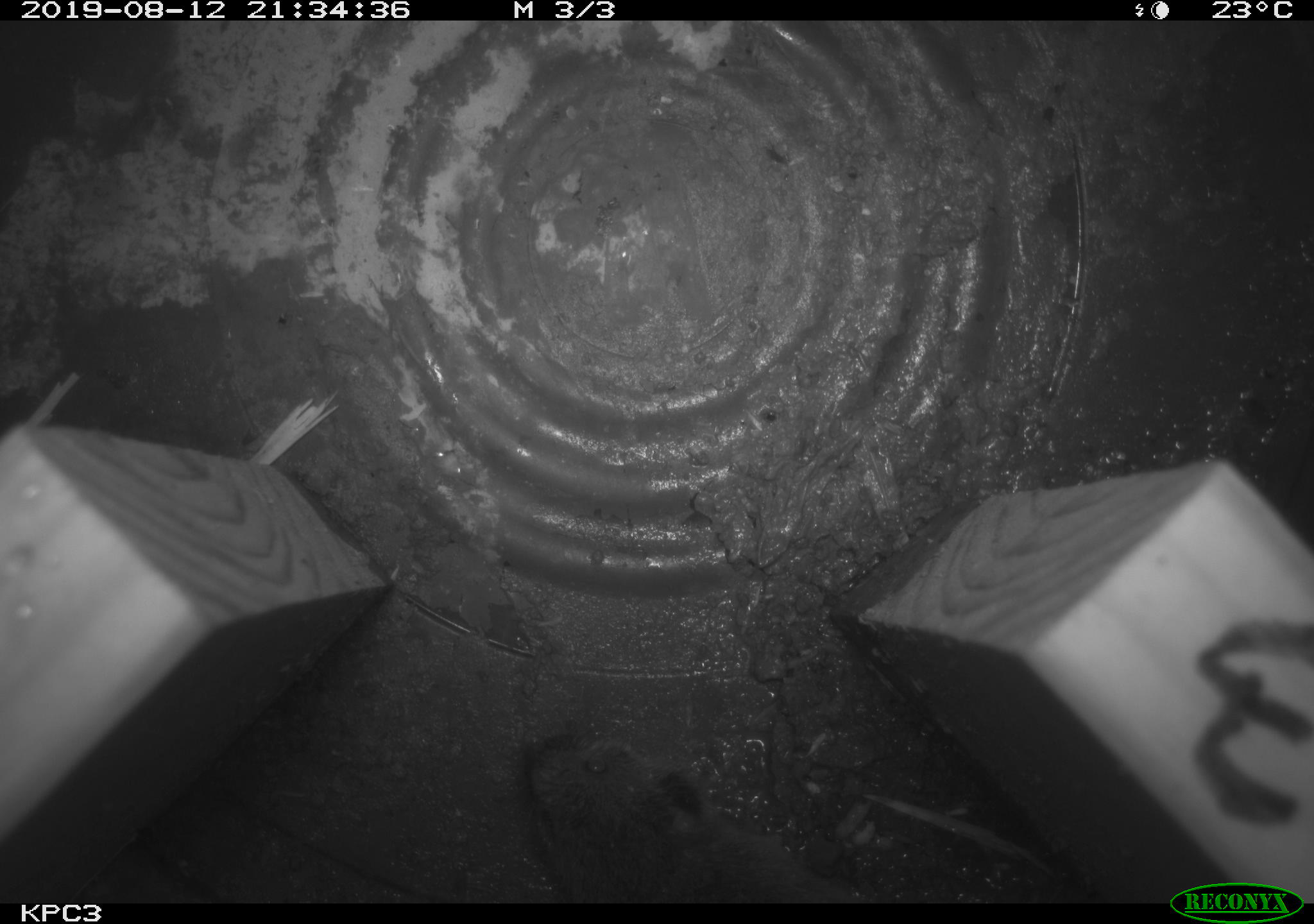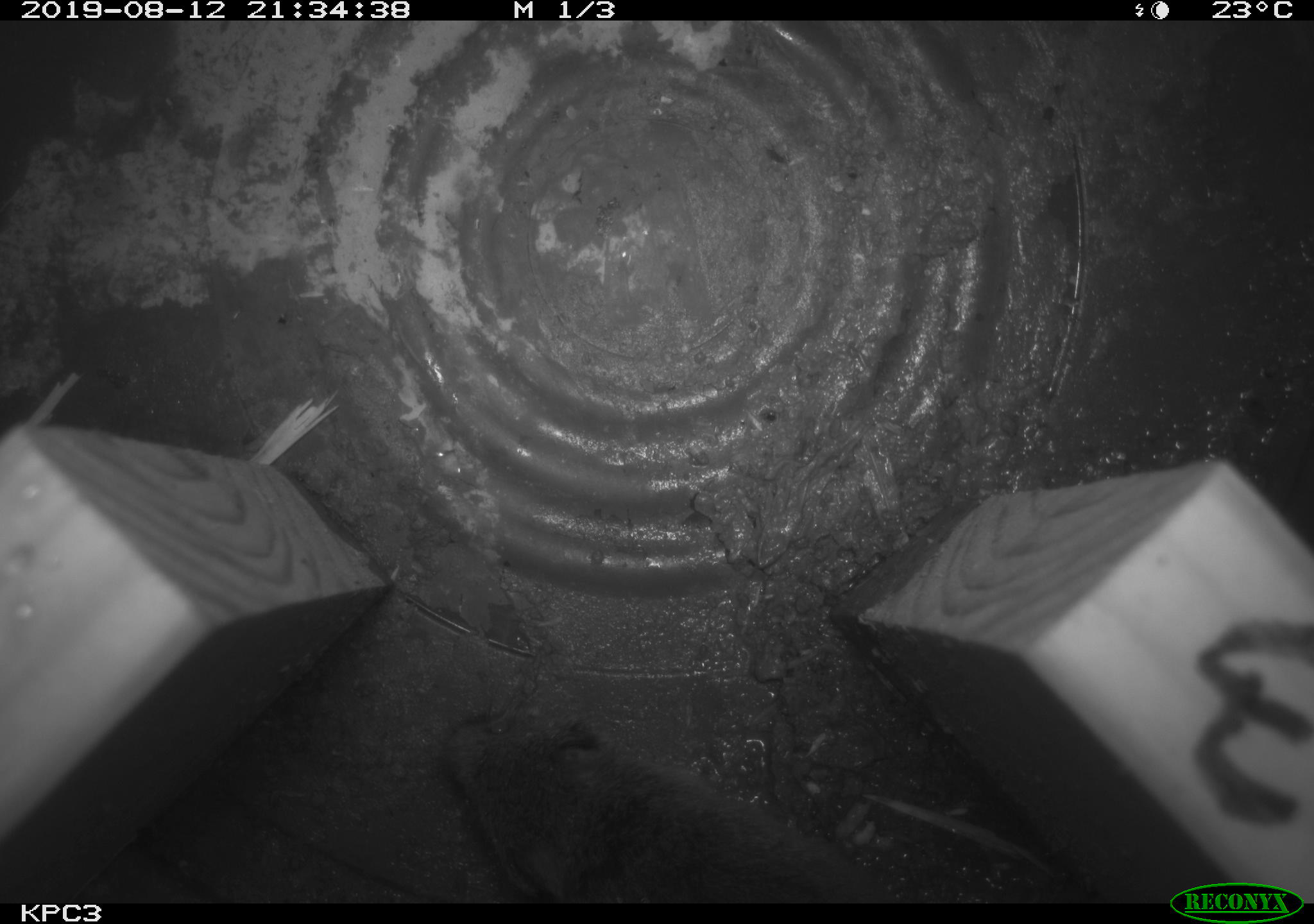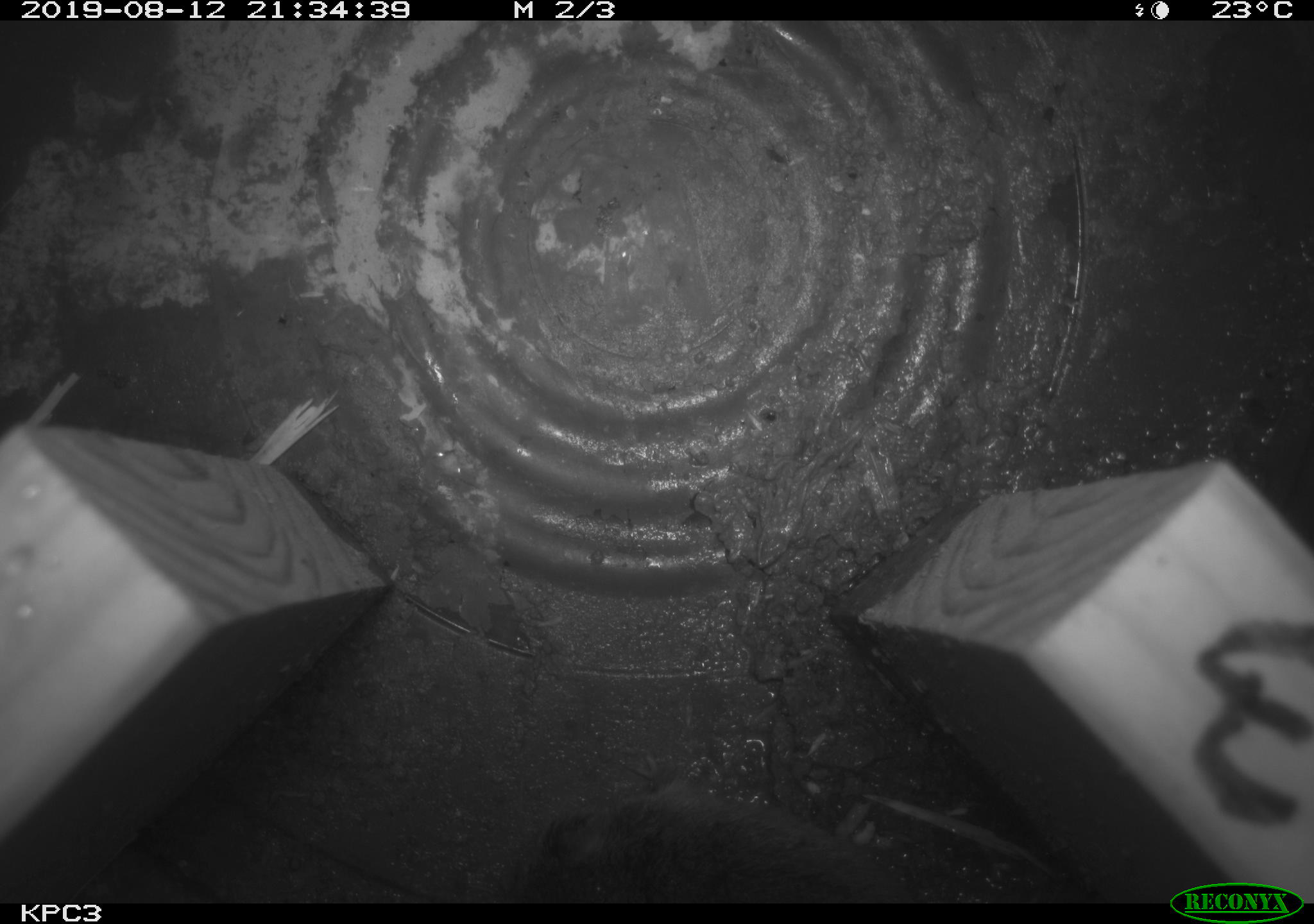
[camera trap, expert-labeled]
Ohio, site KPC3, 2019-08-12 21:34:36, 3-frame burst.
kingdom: Animalia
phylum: Chordata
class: Mammalia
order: Rodentia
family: Cricetidae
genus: Microtus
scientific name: Microtus pennsylvanicus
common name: meadow vole